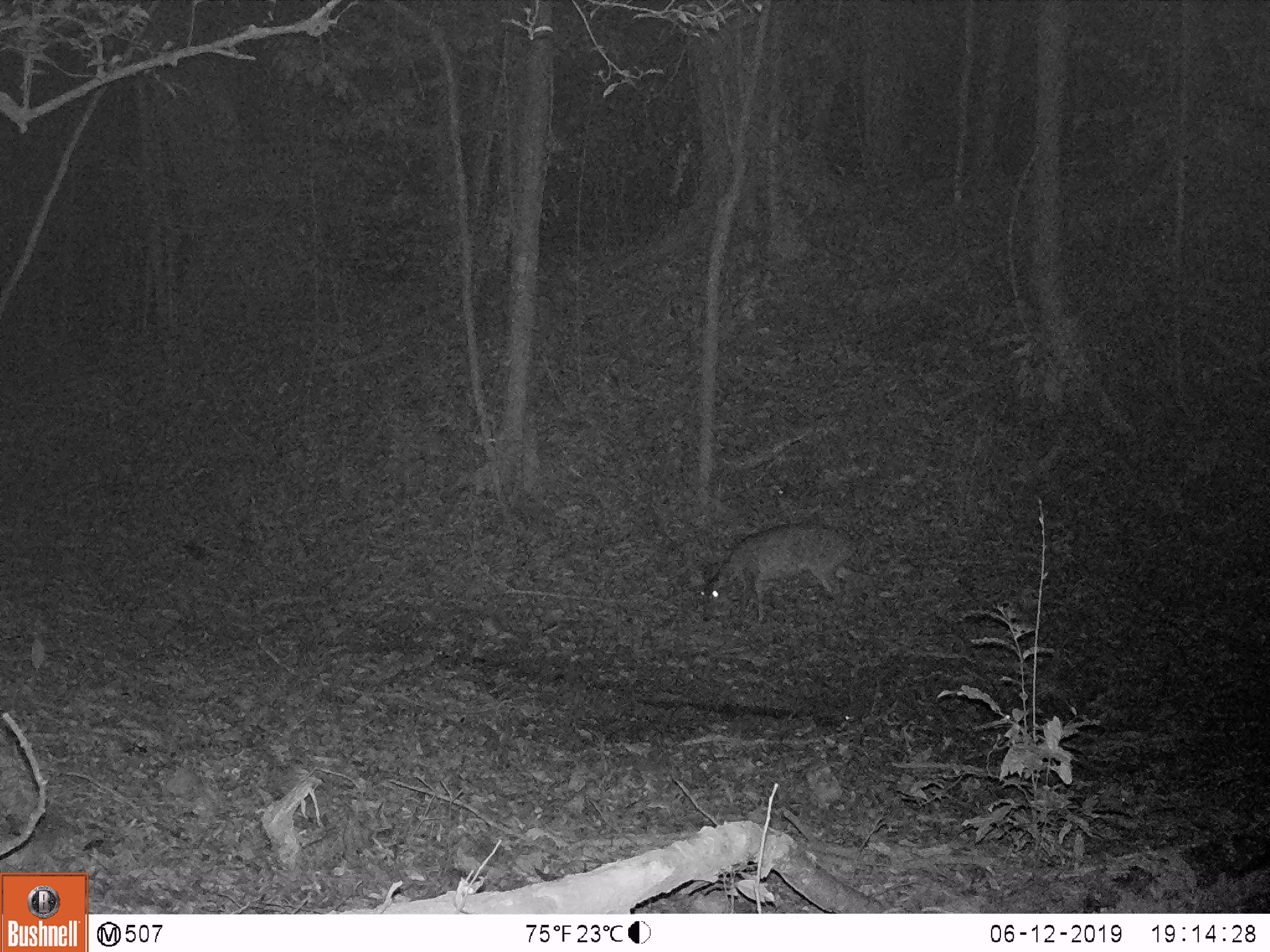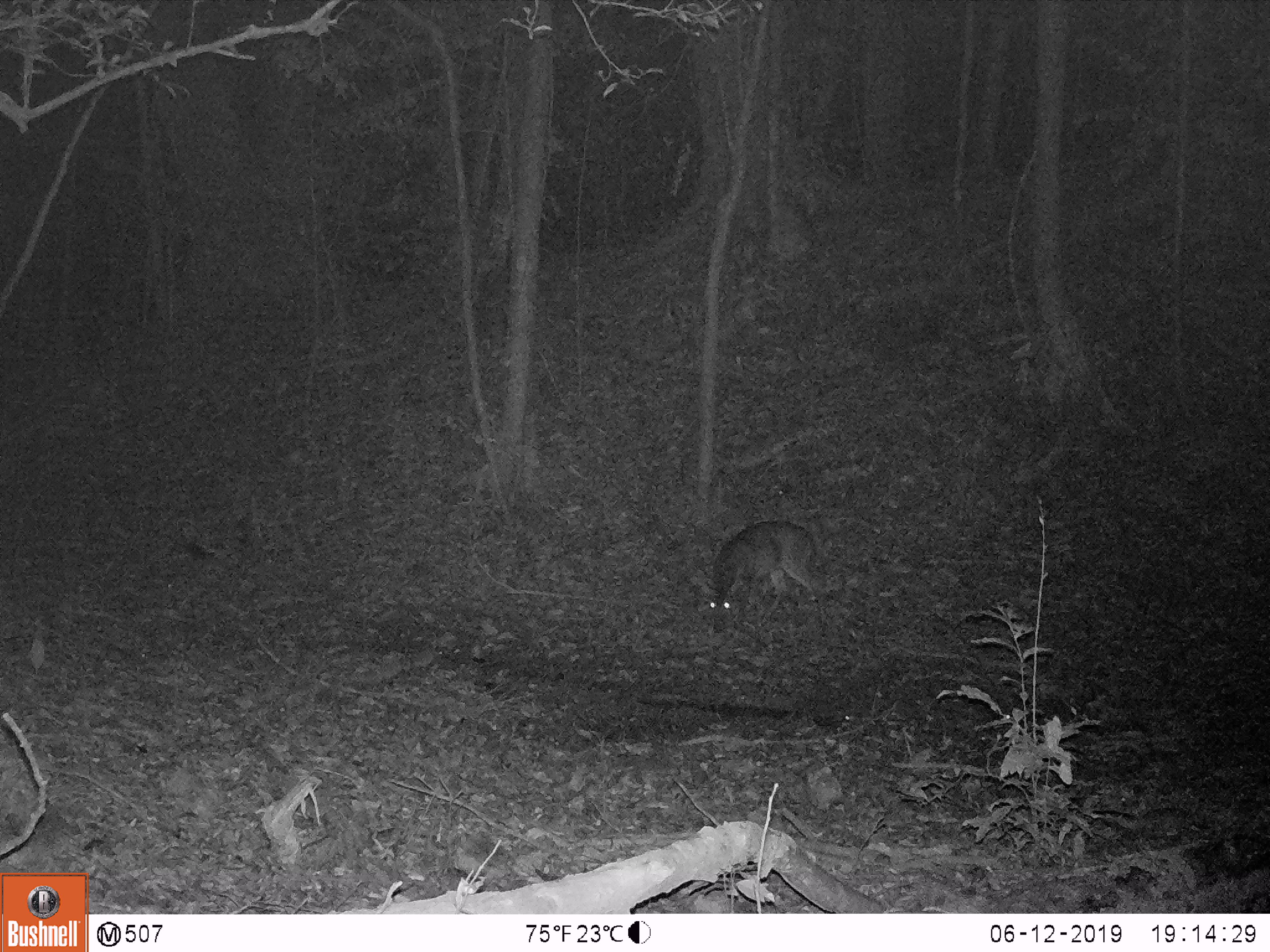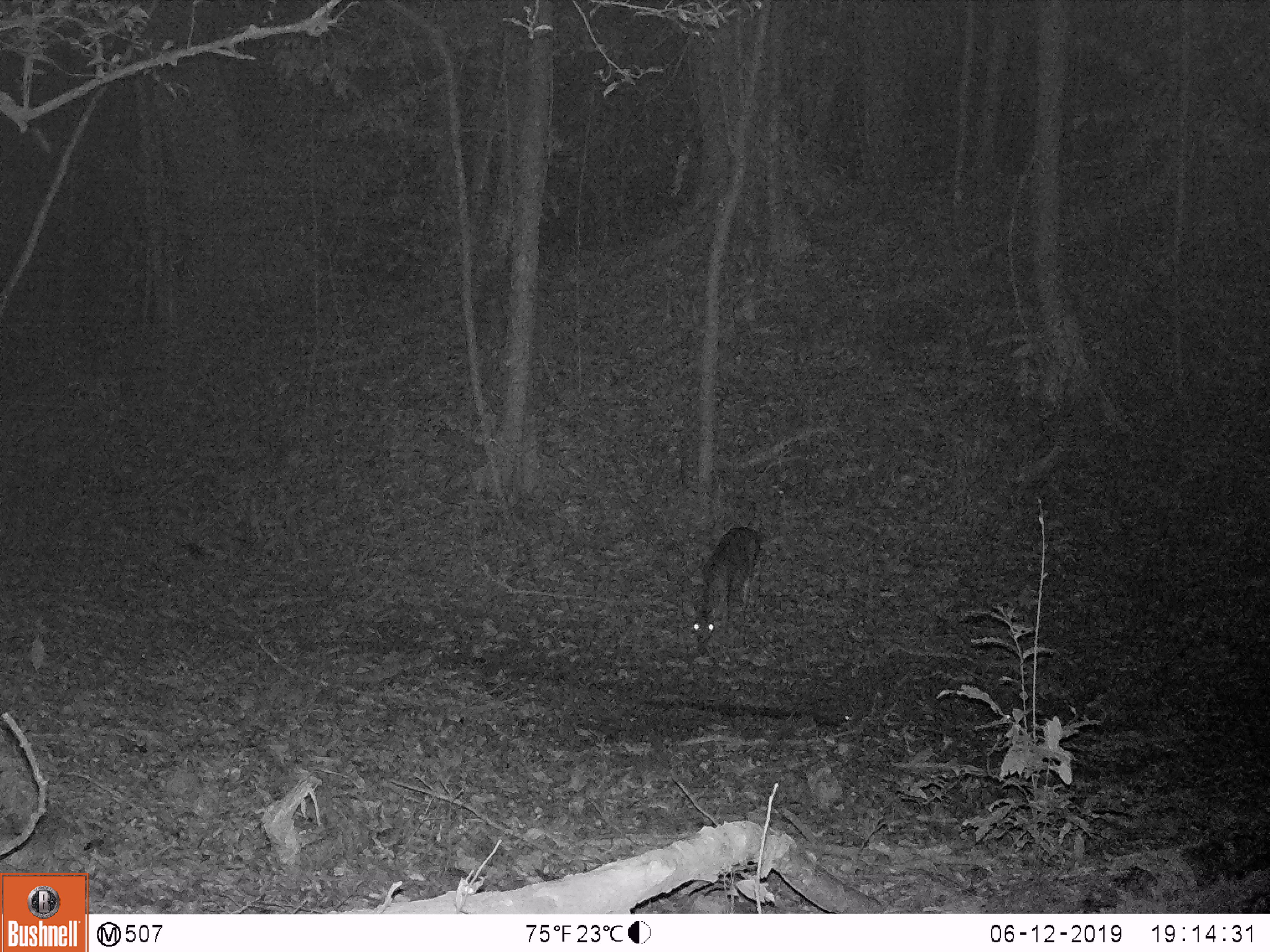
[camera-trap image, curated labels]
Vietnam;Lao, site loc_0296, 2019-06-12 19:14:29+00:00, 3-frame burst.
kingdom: Animalia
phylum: Chordata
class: Mammalia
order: Artiodactyla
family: Cervidae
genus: Muntiacus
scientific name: Muntiacus vuquangensis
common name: large-antlered muntjac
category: large antlered muntjac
Large antlered muntjac (large-antlered muntjac) (Muntiacus vuquangensis). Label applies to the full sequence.